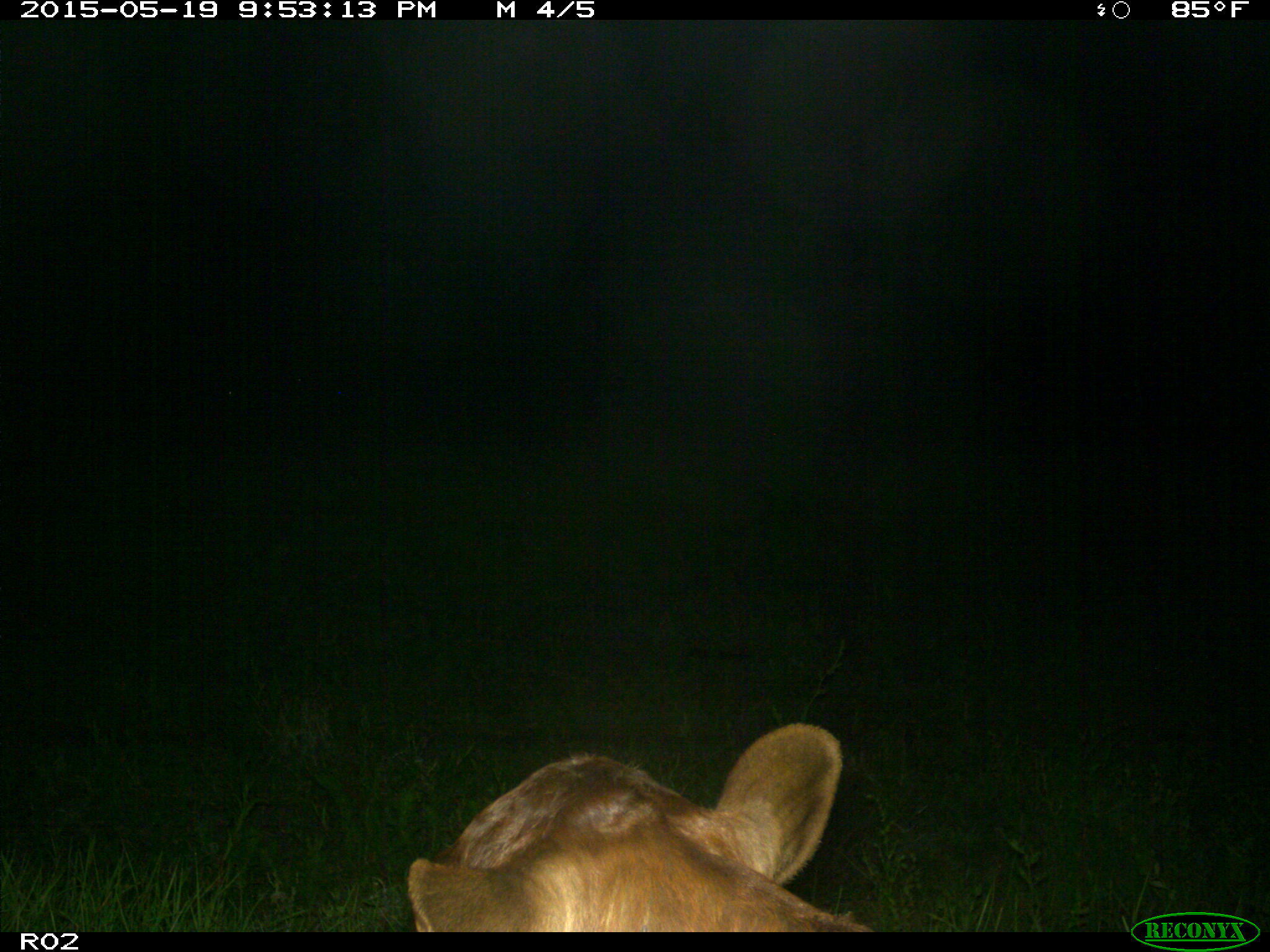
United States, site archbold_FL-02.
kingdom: Animalia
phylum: Chordata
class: Mammalia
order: Artiodactyla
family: Bovidae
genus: Bos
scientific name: Bos taurus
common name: domestic cow